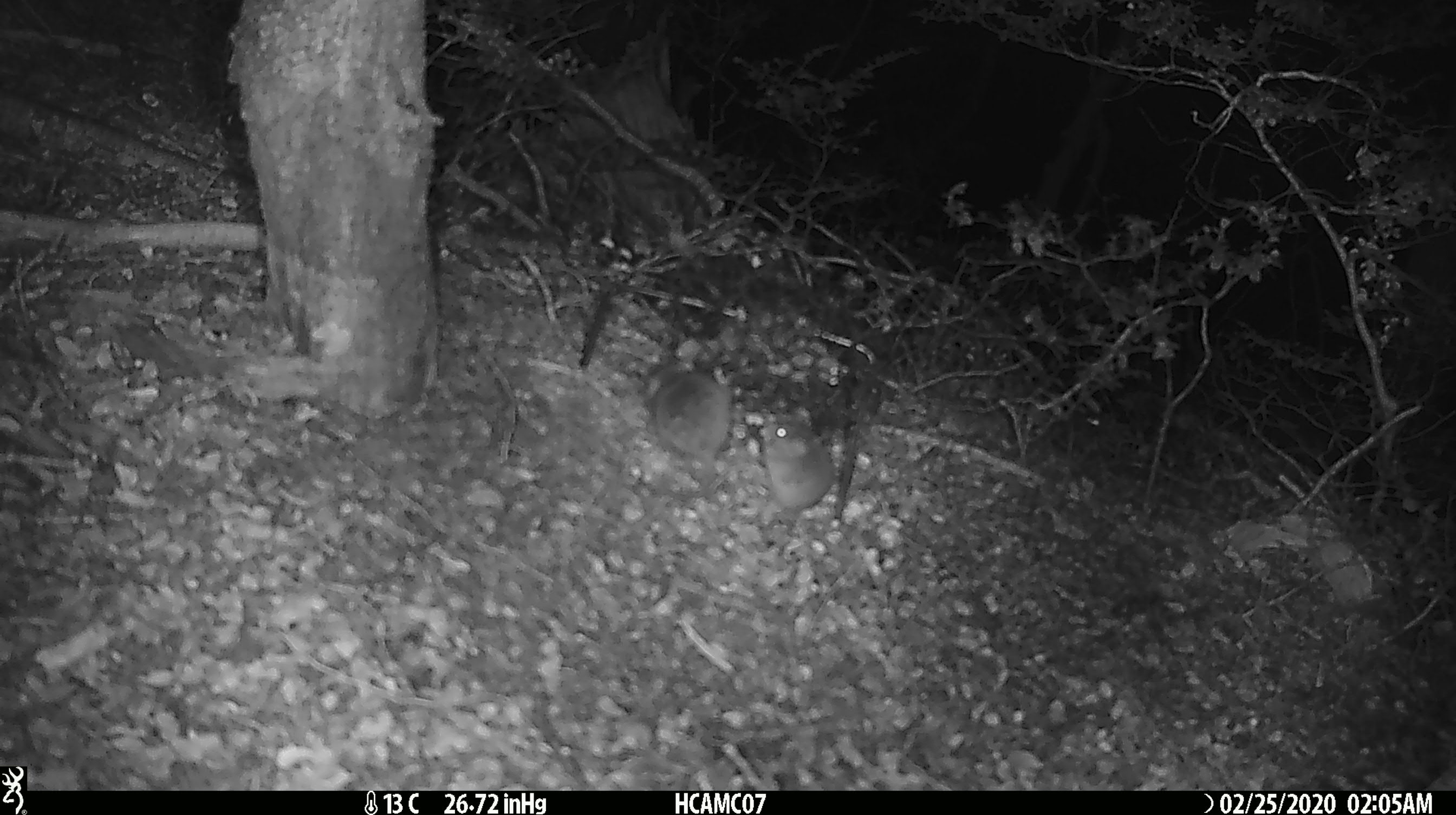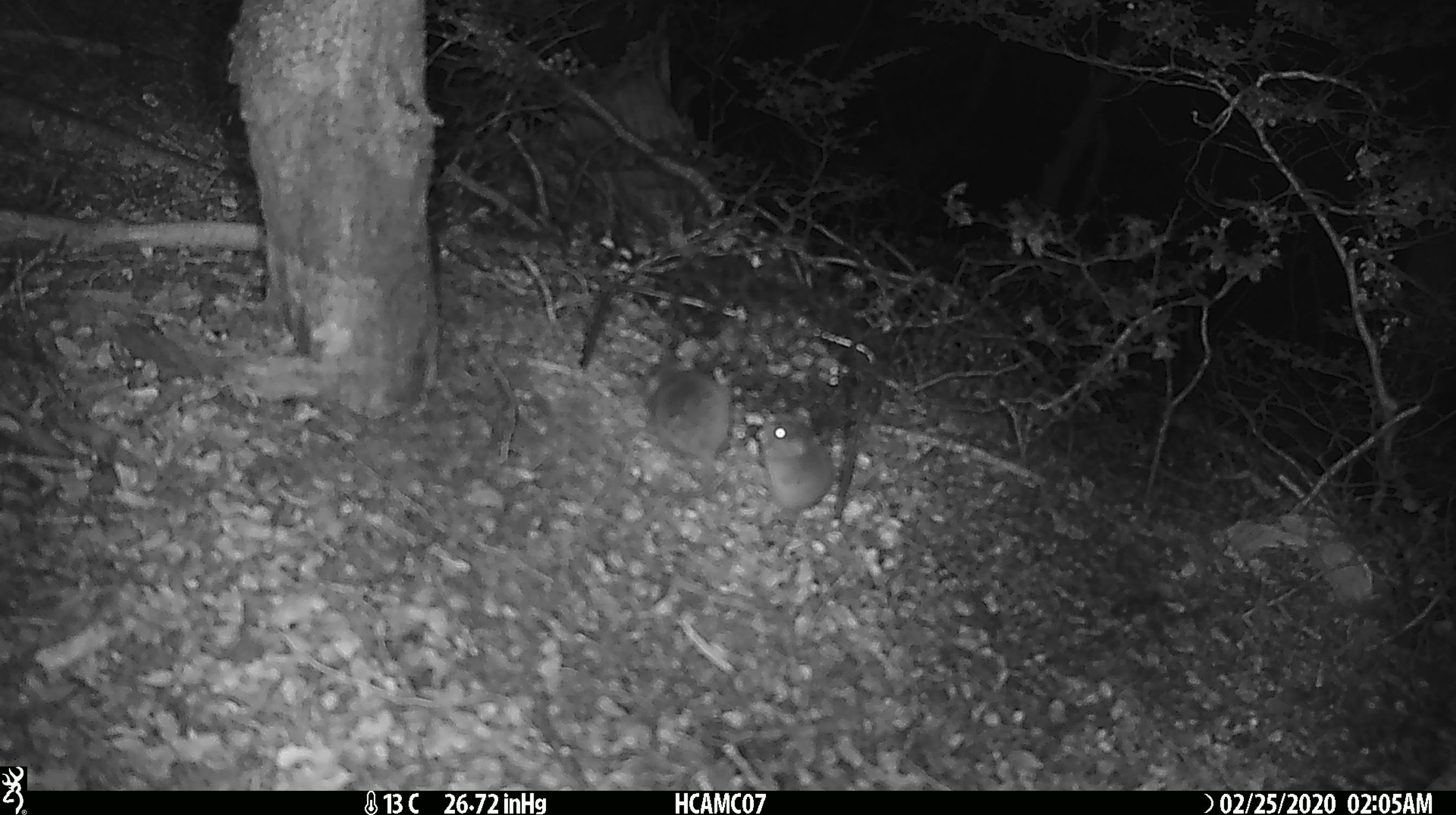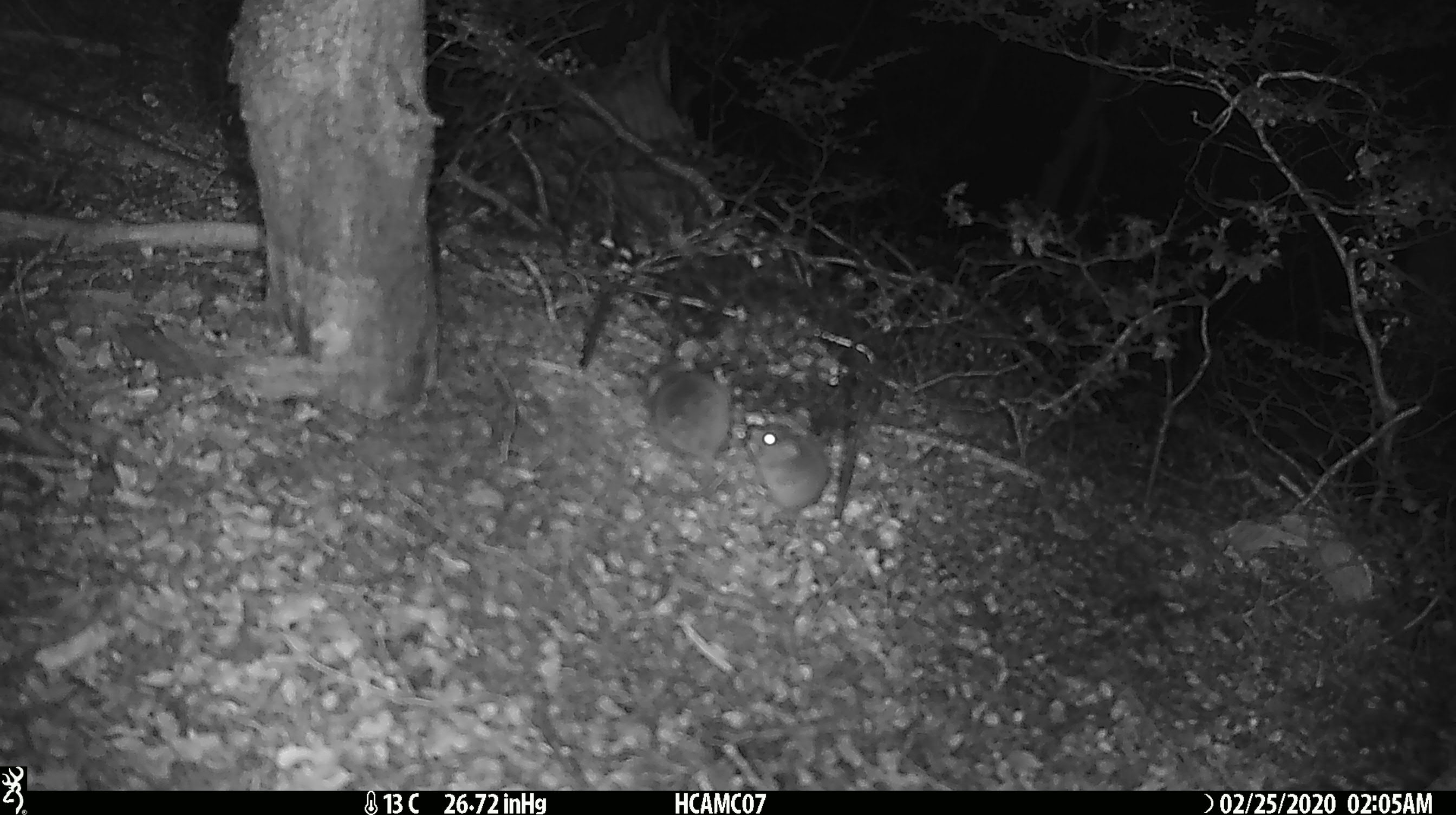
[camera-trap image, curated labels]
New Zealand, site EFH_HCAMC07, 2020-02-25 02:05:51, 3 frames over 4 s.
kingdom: Animalia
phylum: Chordata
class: Mammalia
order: Rodentia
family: Muridae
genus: Mus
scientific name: Mus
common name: mouse